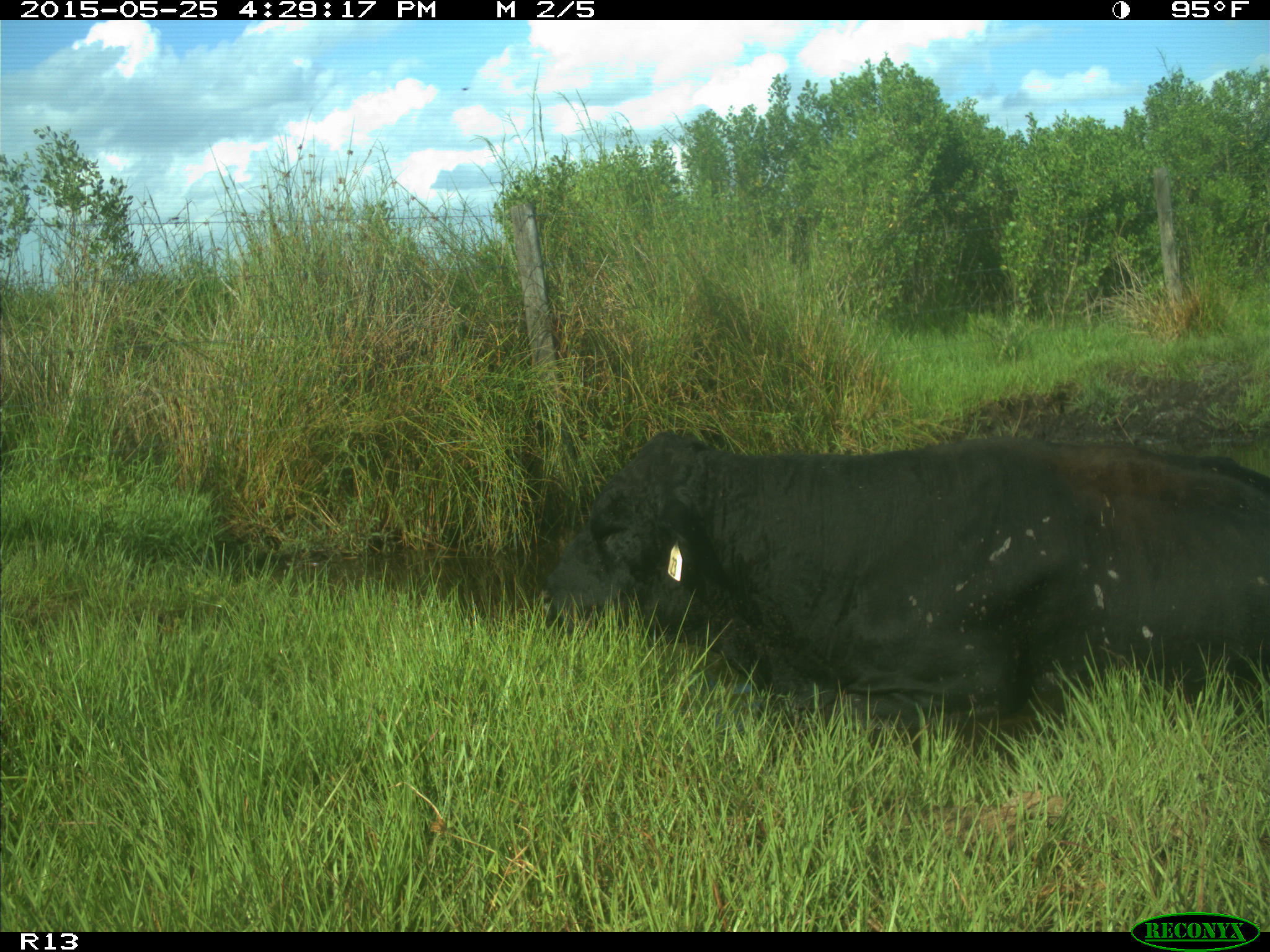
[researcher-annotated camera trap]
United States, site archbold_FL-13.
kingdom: Animalia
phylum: Chordata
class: Mammalia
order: Artiodactyla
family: Bovidae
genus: Bos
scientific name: Bos taurus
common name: domestic cow